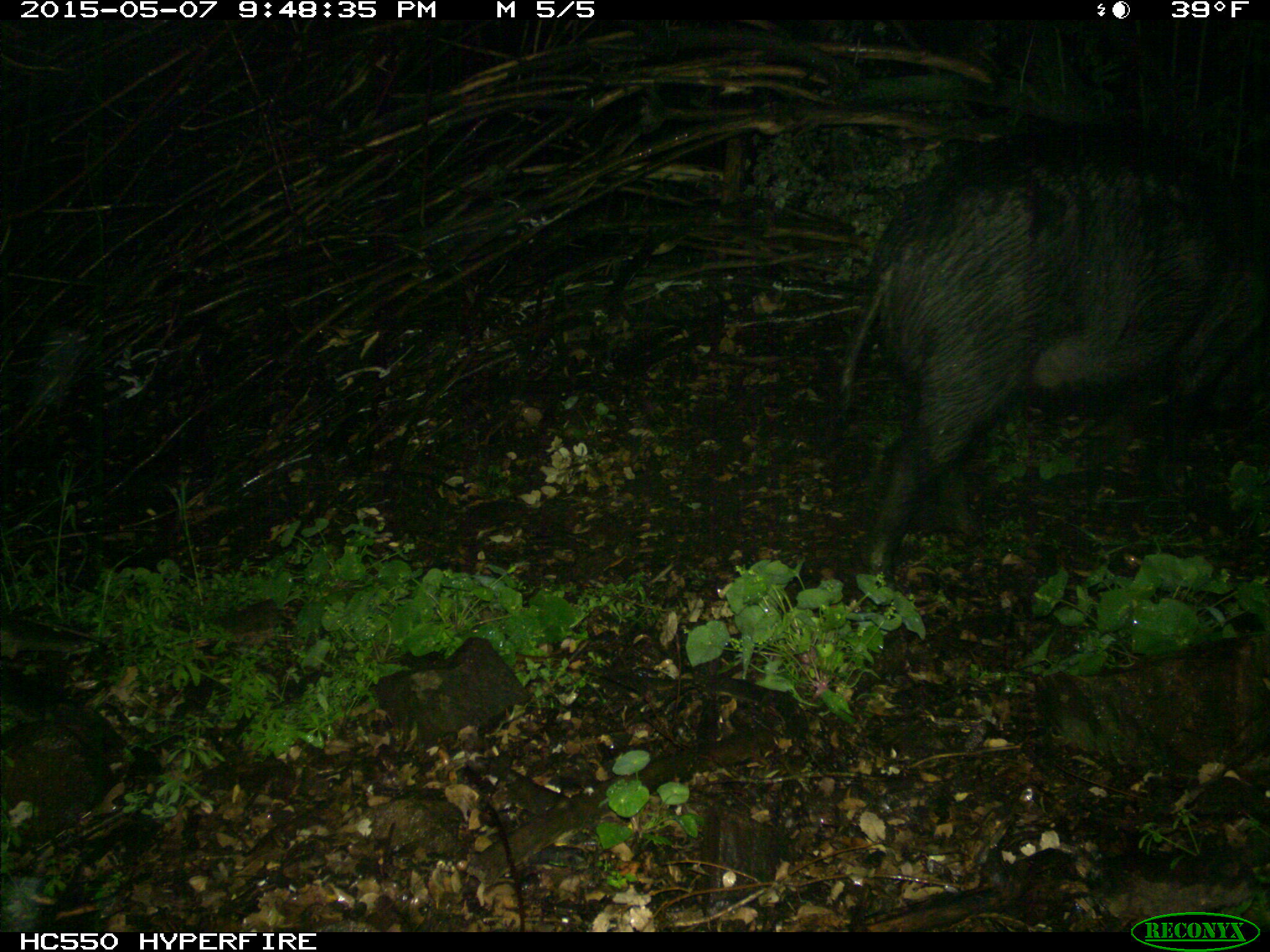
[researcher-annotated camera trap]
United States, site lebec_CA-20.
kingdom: Animalia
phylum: Chordata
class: Mammalia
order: Artiodactyla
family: Suidae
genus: Sus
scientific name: Sus scrofa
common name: wild boar